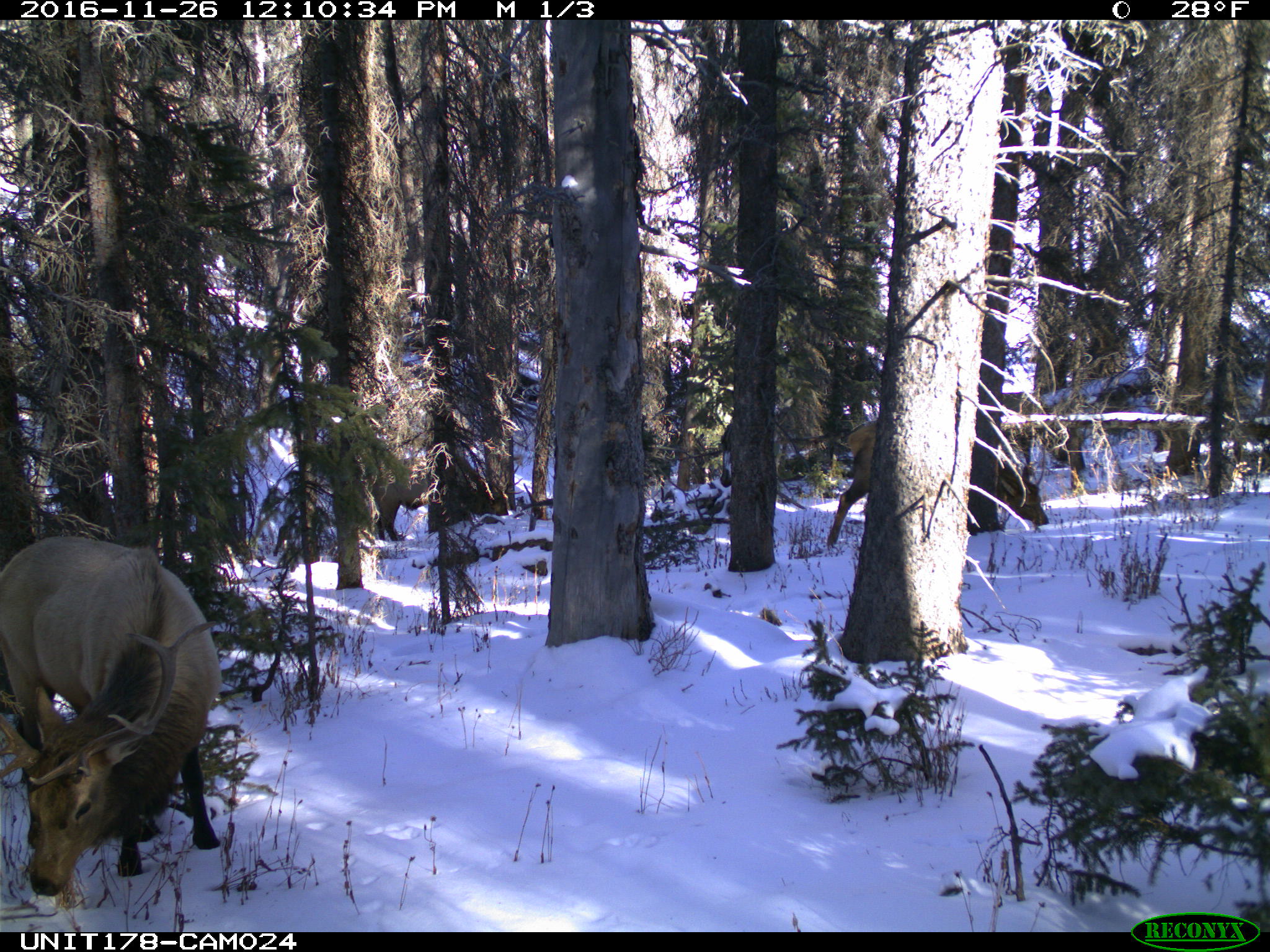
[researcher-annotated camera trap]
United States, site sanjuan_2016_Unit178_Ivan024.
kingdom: Animalia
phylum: Chordata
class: Mammalia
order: Artiodactyla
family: Cervidae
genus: Cervus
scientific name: Cervus elaphus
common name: red deer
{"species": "Cervus elaphus (red deer)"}